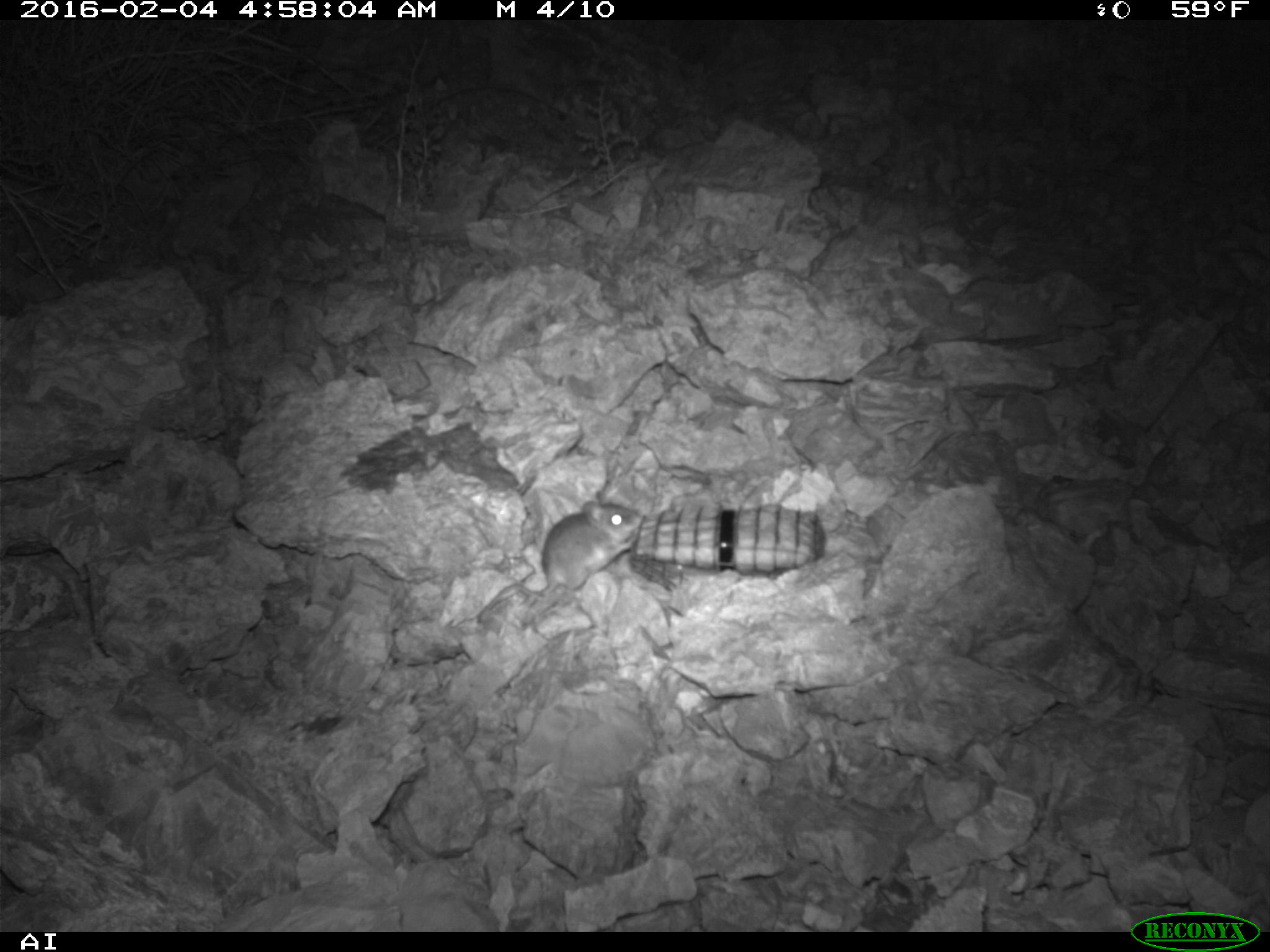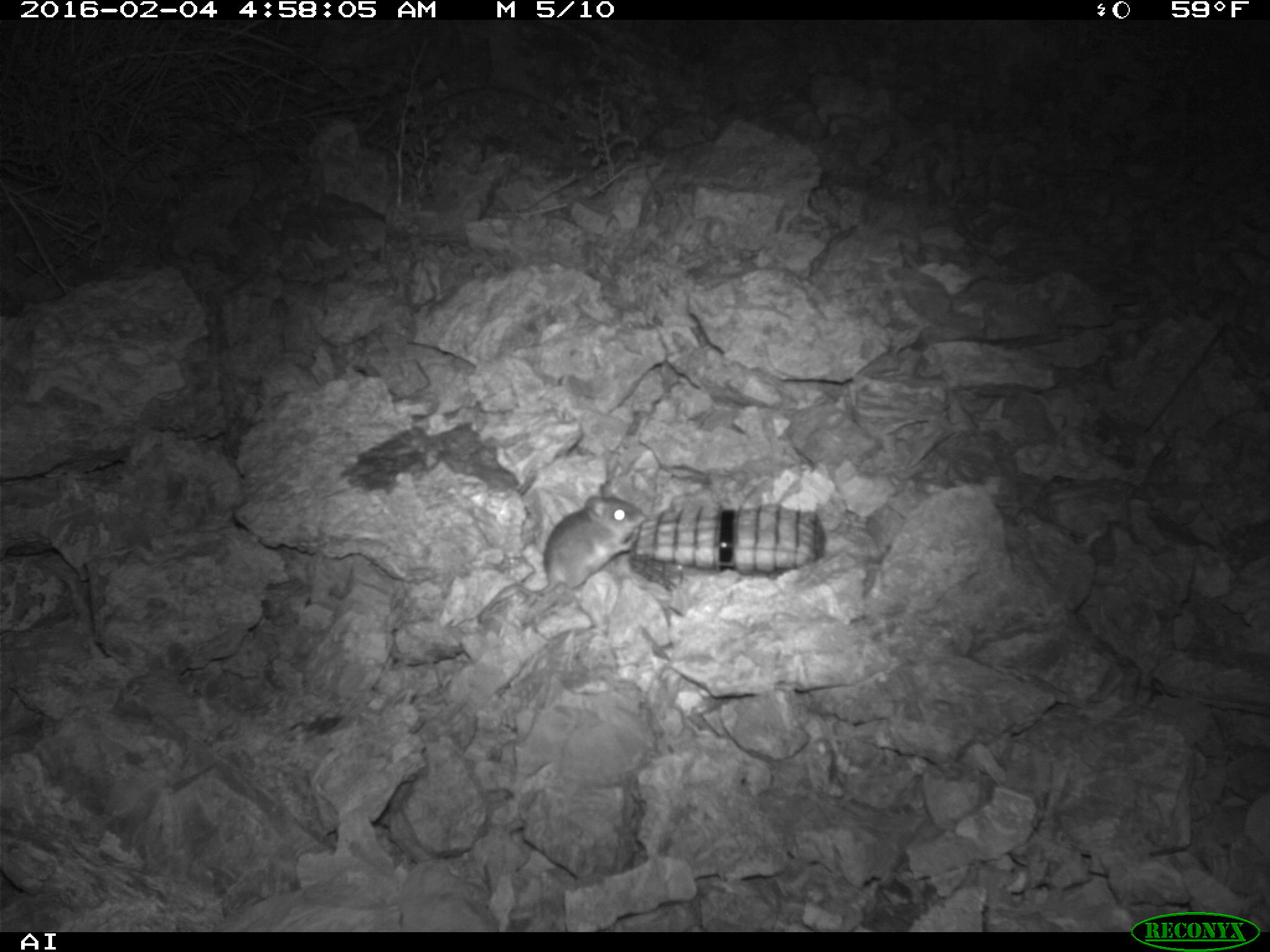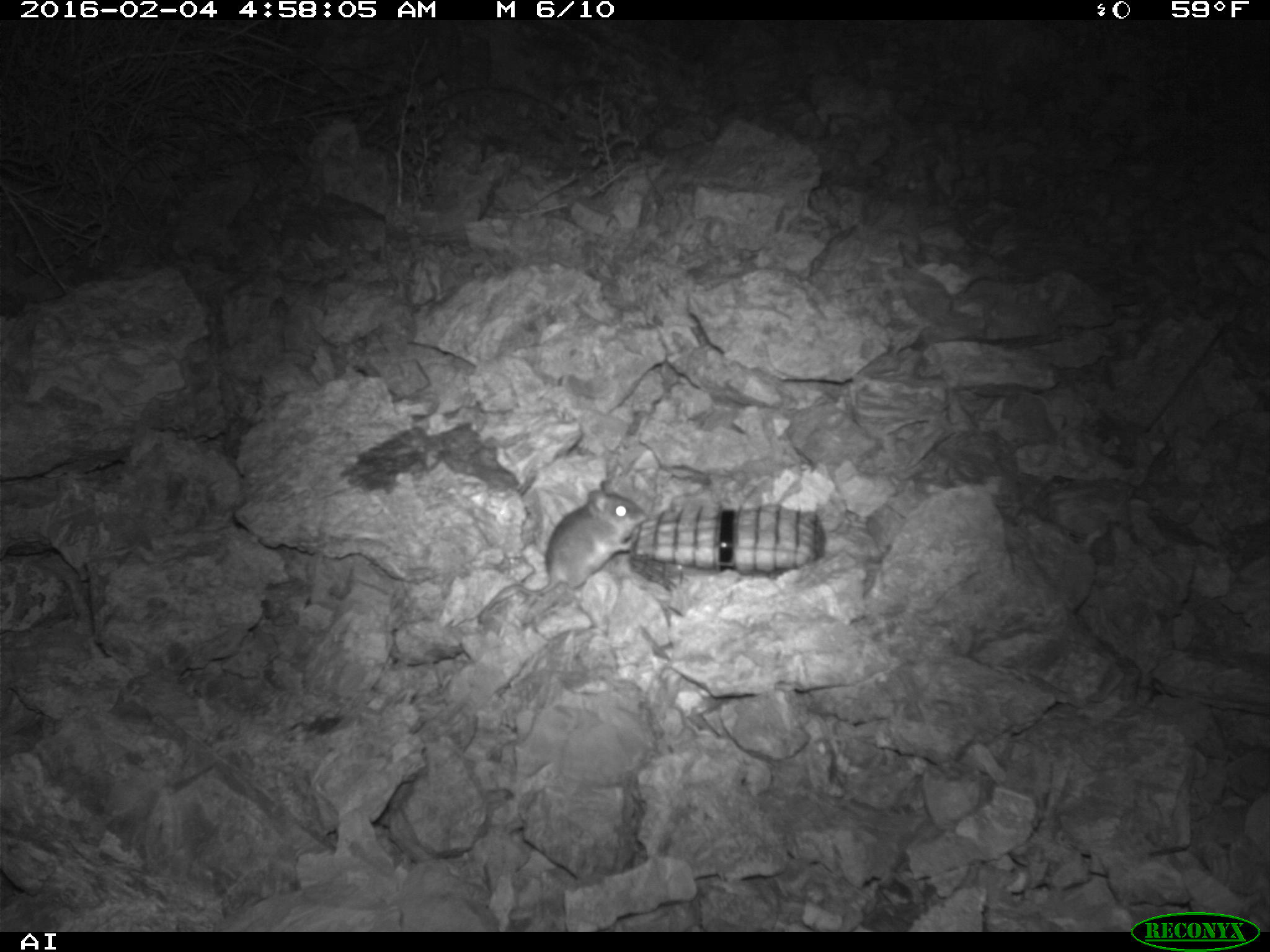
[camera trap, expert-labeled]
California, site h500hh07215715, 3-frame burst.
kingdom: Animalia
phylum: Chordata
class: Mammalia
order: Rodentia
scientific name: Rodentia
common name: rodent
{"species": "rodent (Rodentia)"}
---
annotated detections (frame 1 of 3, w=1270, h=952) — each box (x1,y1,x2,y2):
rodent: (504,501,644,630)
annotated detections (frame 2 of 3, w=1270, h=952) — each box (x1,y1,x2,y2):
rodent: (476,483,647,619)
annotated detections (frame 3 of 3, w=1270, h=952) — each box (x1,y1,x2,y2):
rodent: (471,478,650,618)